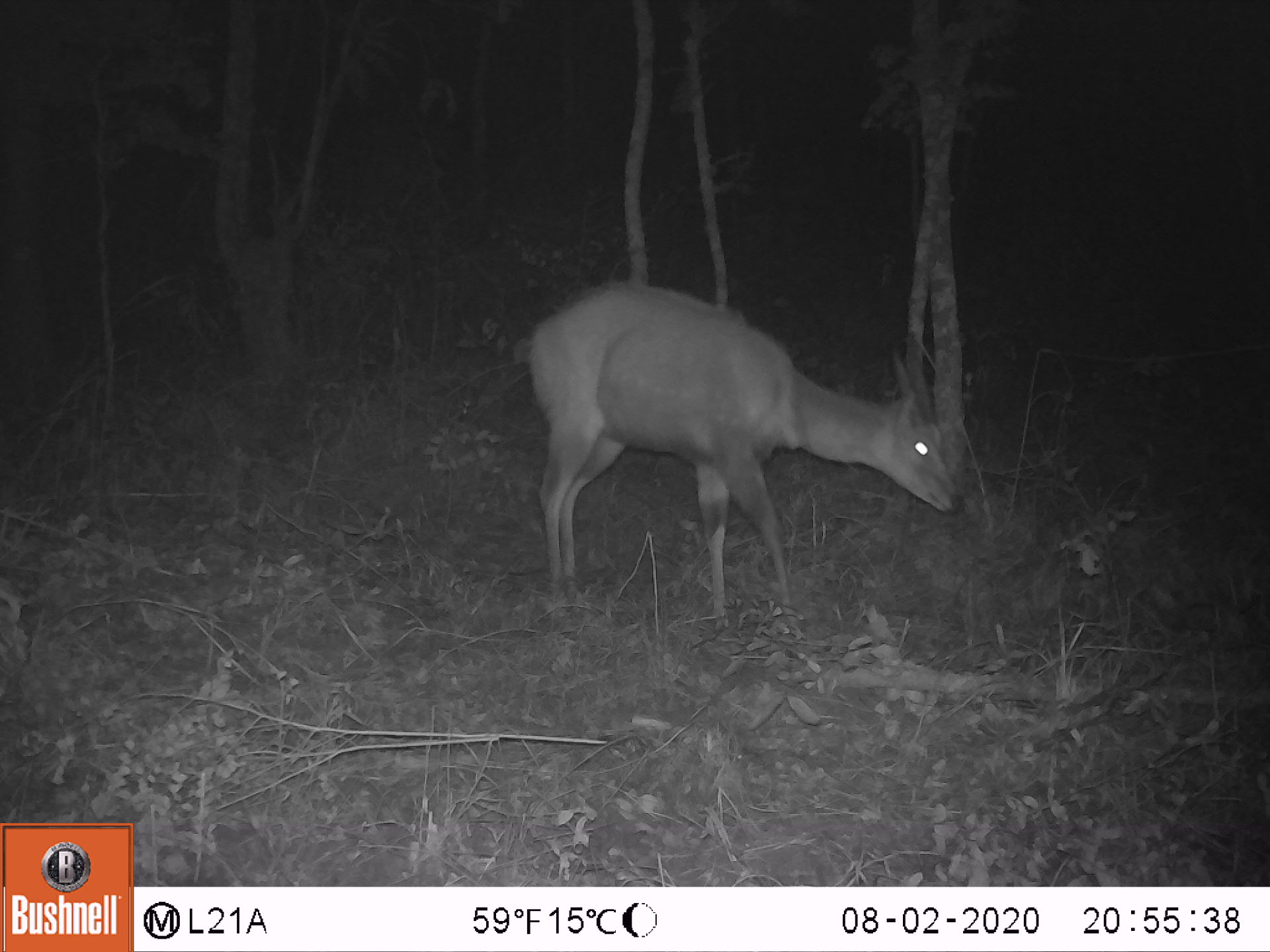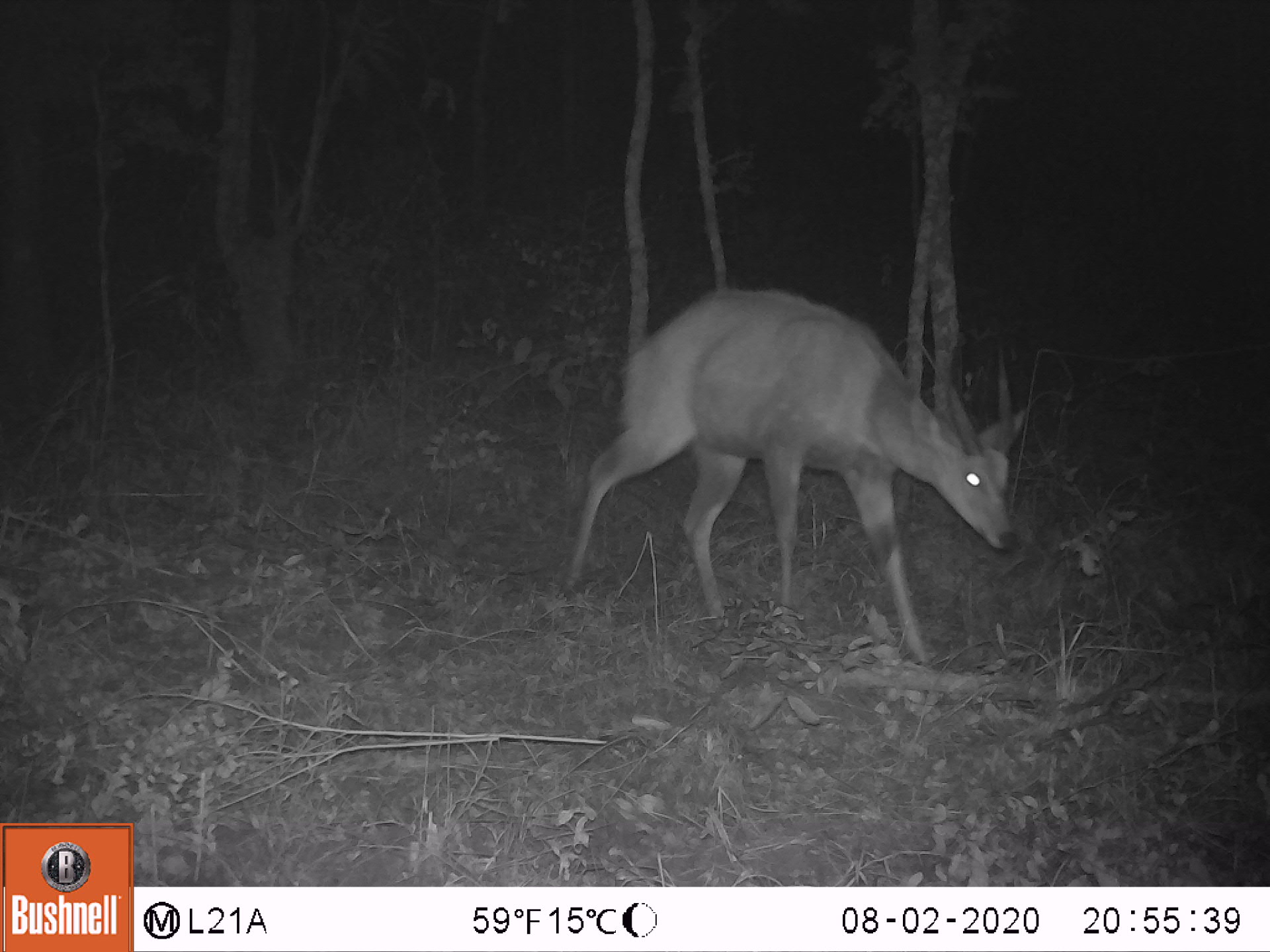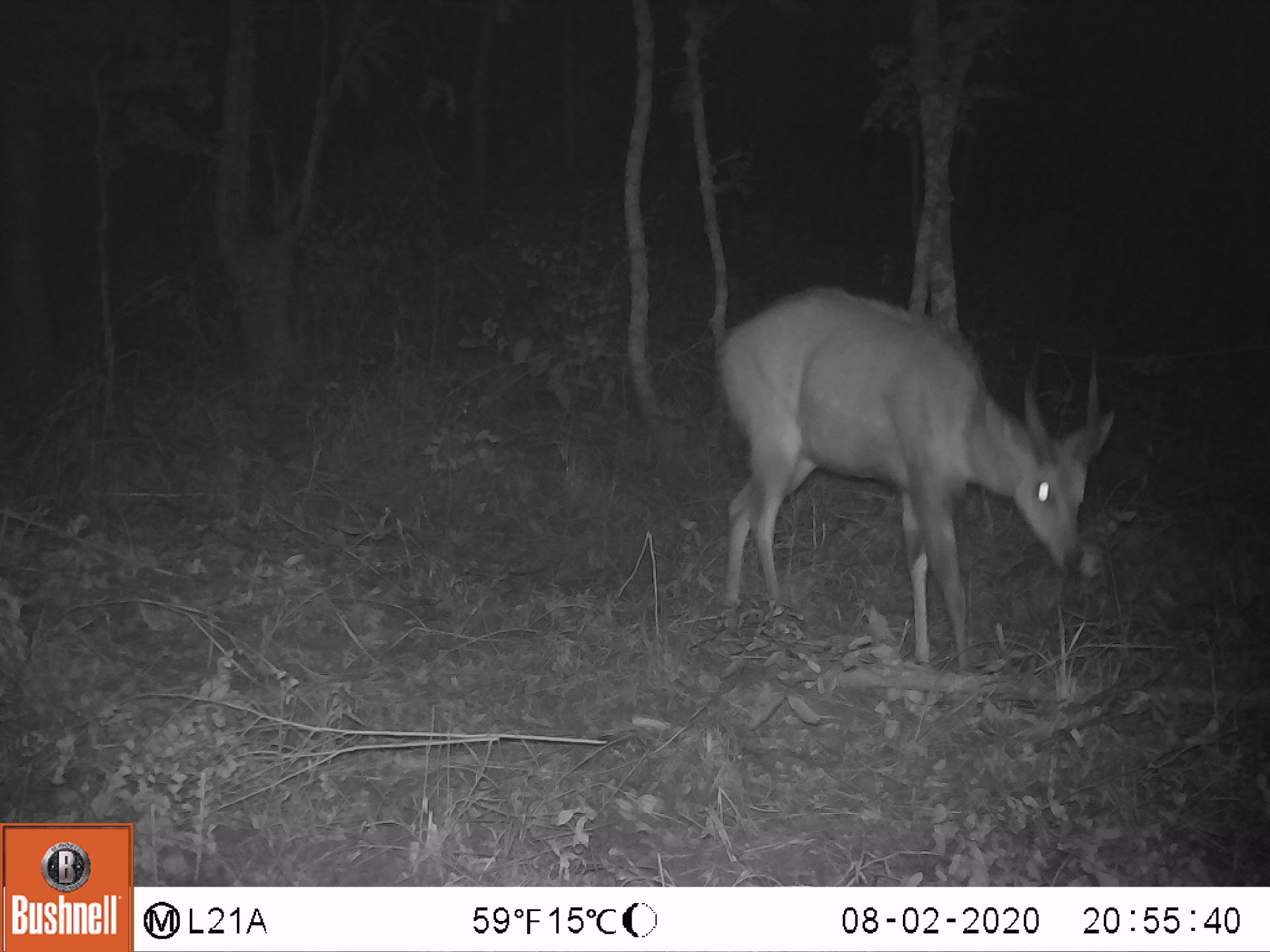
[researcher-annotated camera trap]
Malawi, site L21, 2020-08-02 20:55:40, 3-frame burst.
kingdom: Animalia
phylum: Chordata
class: Mammalia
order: Artiodactyla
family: Bovidae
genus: Tragelaphus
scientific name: Tragelaphus sylvaticus sylvaticus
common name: cape bushbuck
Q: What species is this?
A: Cape bushbuck (Tragelaphus sylvaticus sylvaticus).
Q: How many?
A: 1.